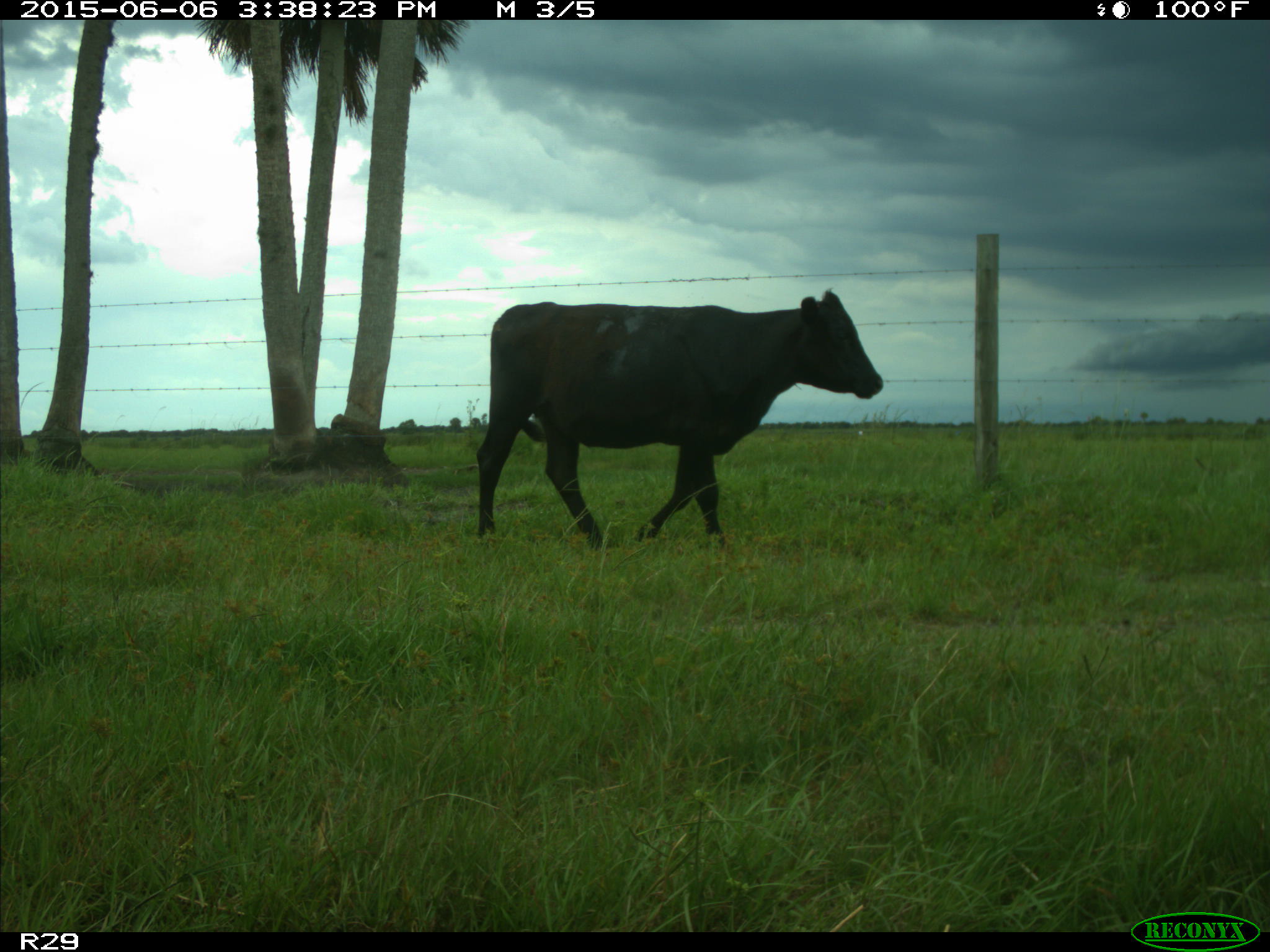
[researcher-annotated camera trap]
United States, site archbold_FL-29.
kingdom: Animalia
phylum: Chordata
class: Mammalia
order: Artiodactyla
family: Bovidae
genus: Bos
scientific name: Bos taurus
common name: domestic cow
Bos taurus (domestic cow).